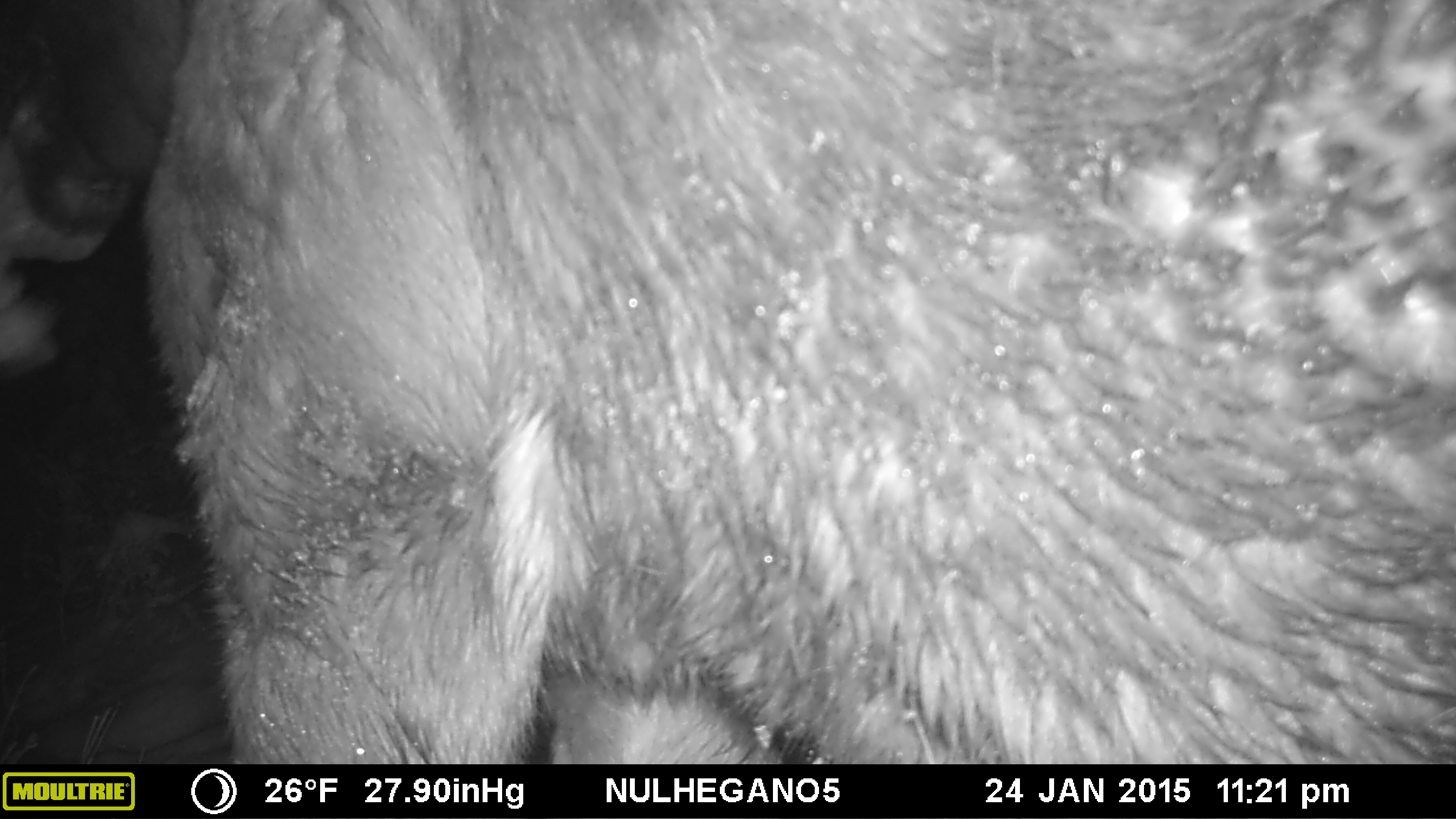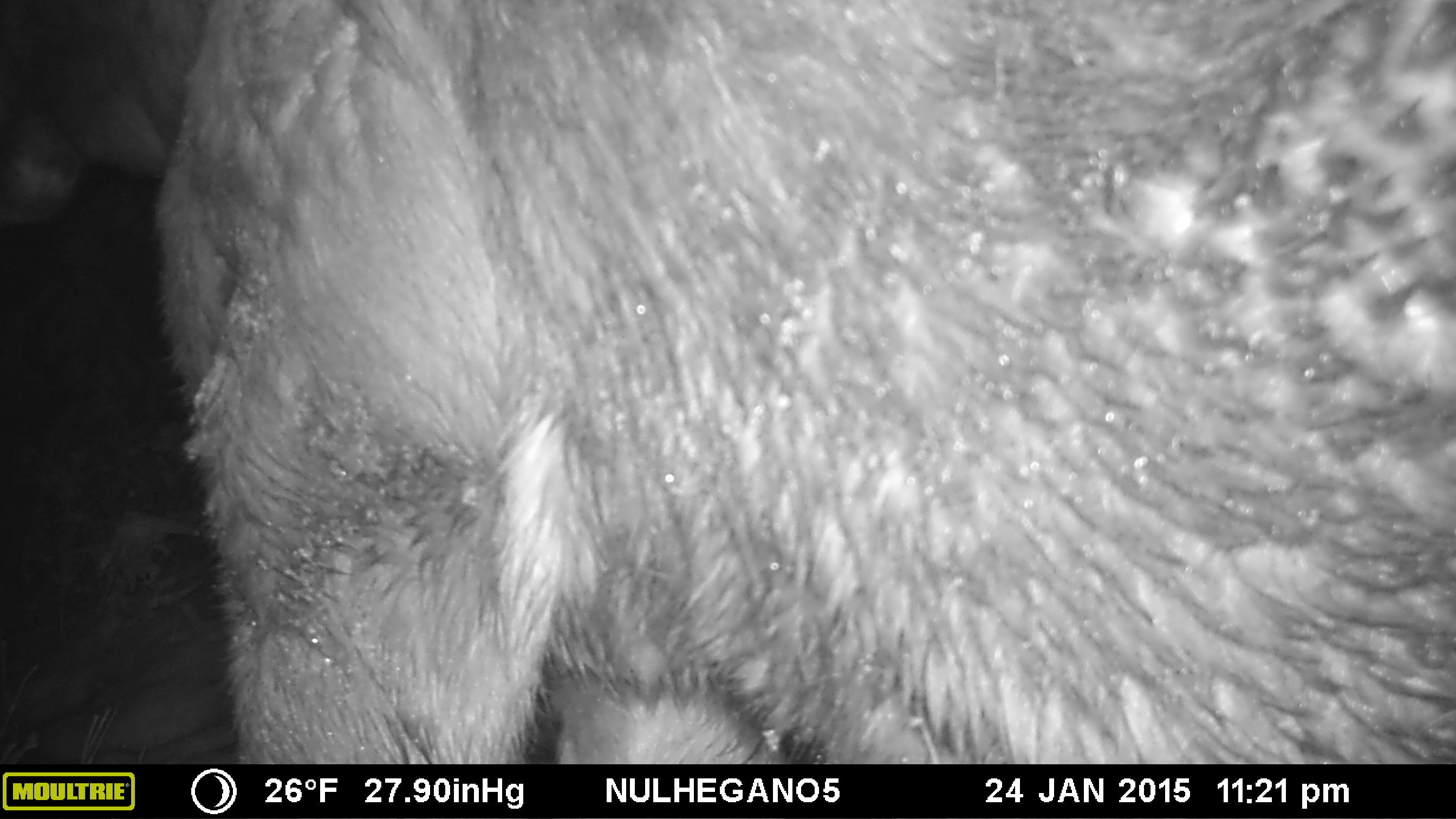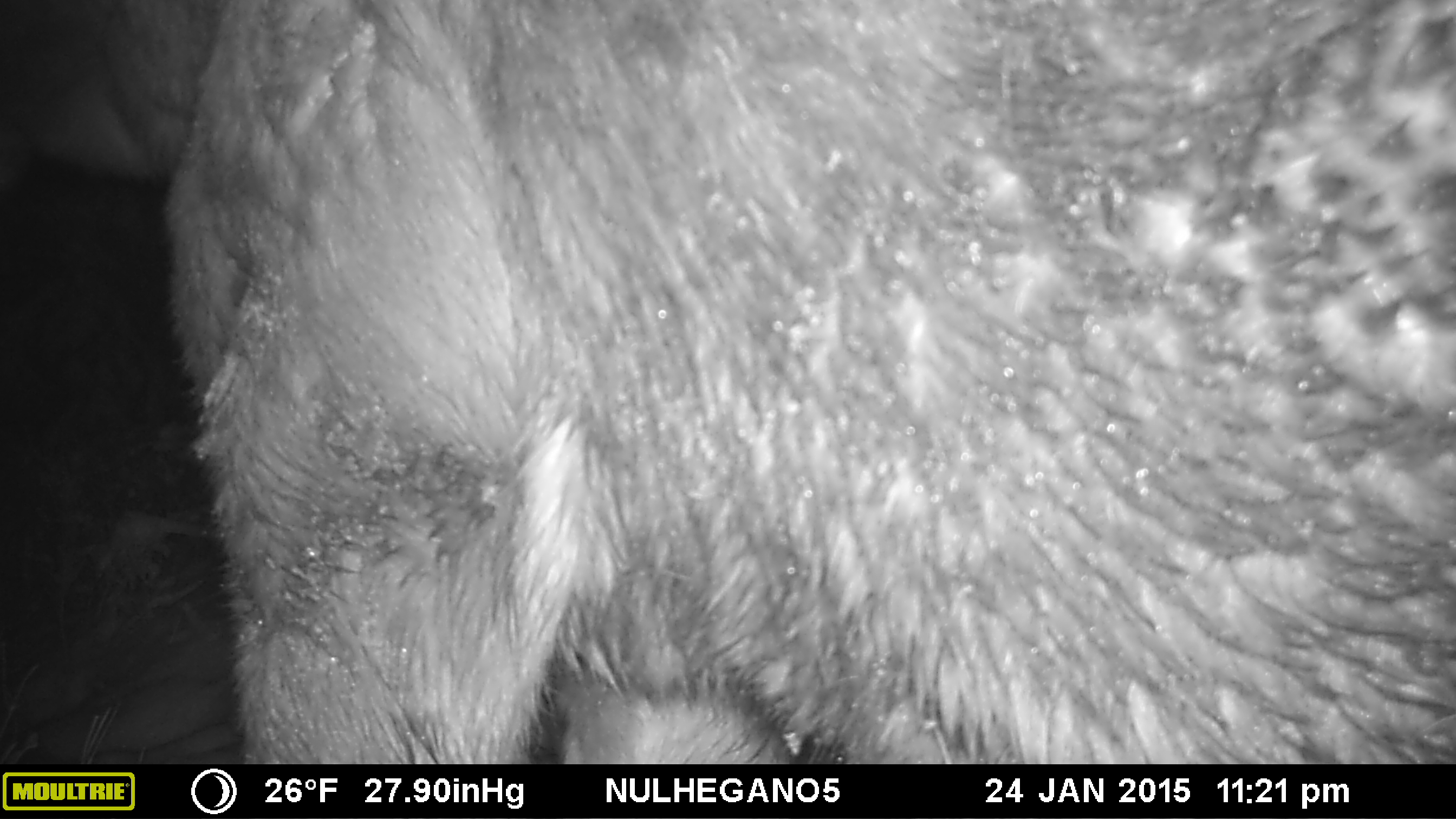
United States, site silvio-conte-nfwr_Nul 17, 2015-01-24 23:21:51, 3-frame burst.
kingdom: Animalia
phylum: Chordata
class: Mammalia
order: Artiodactyla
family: Cervidae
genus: Alces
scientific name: Alces alces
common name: moose